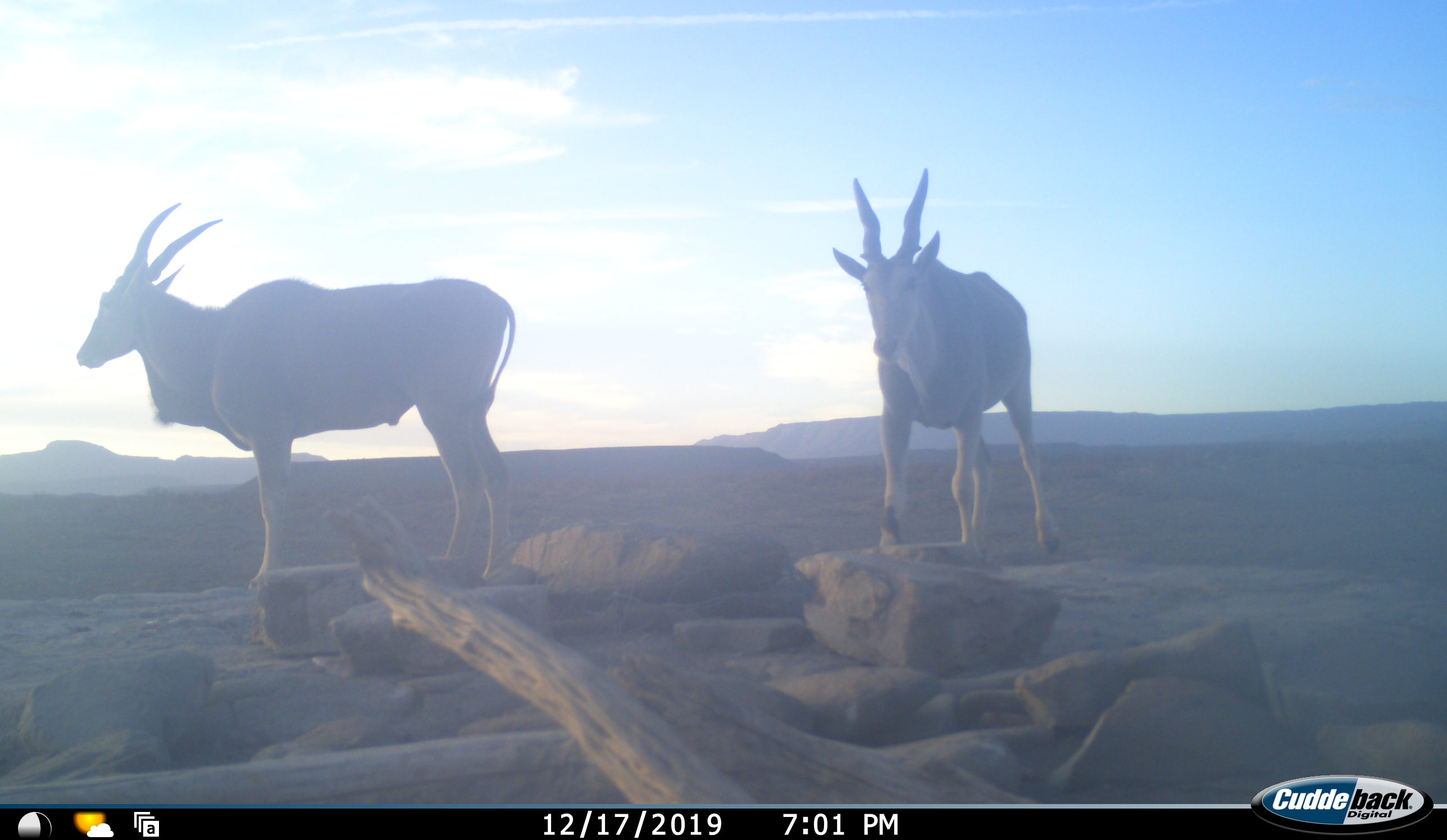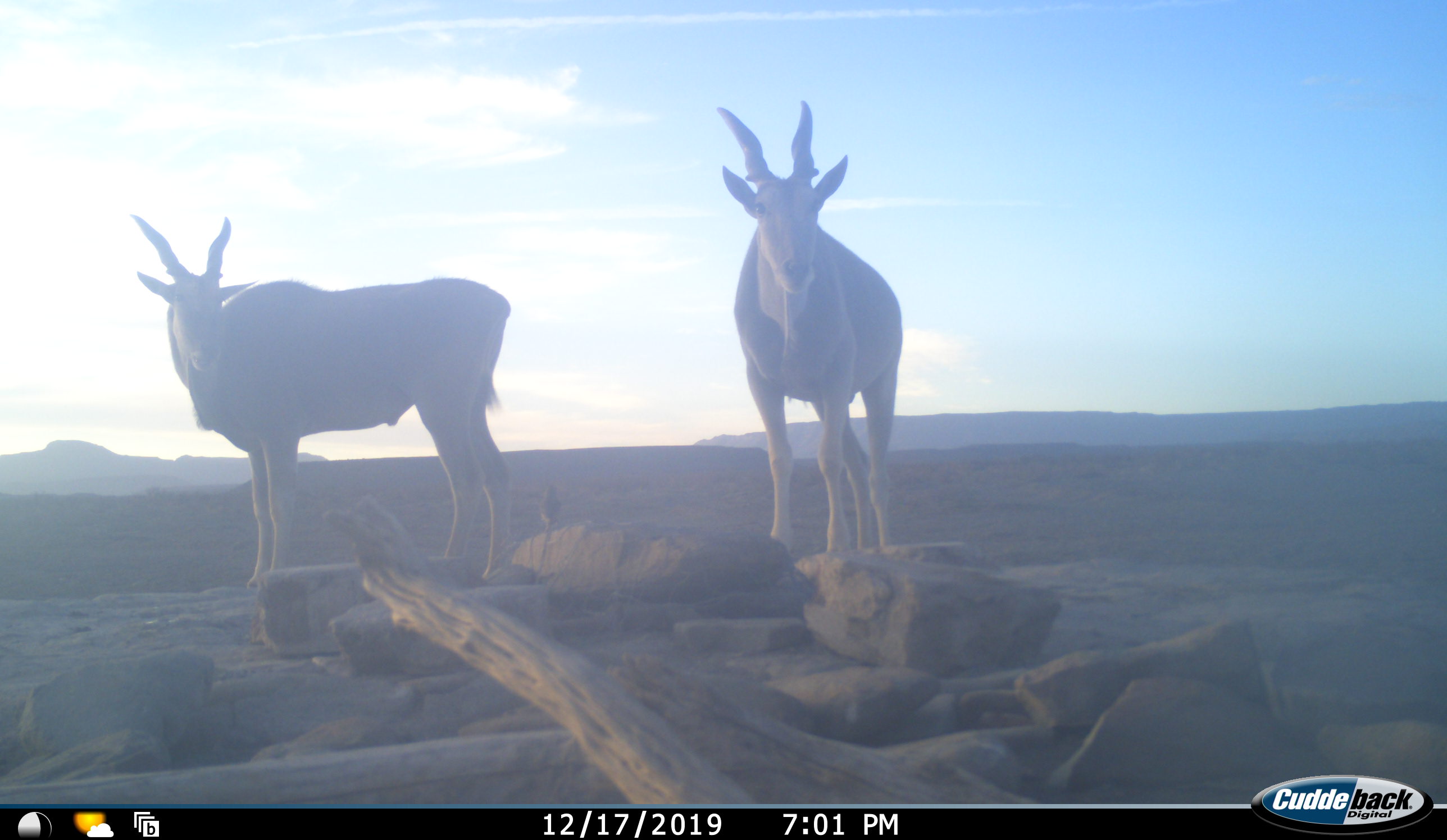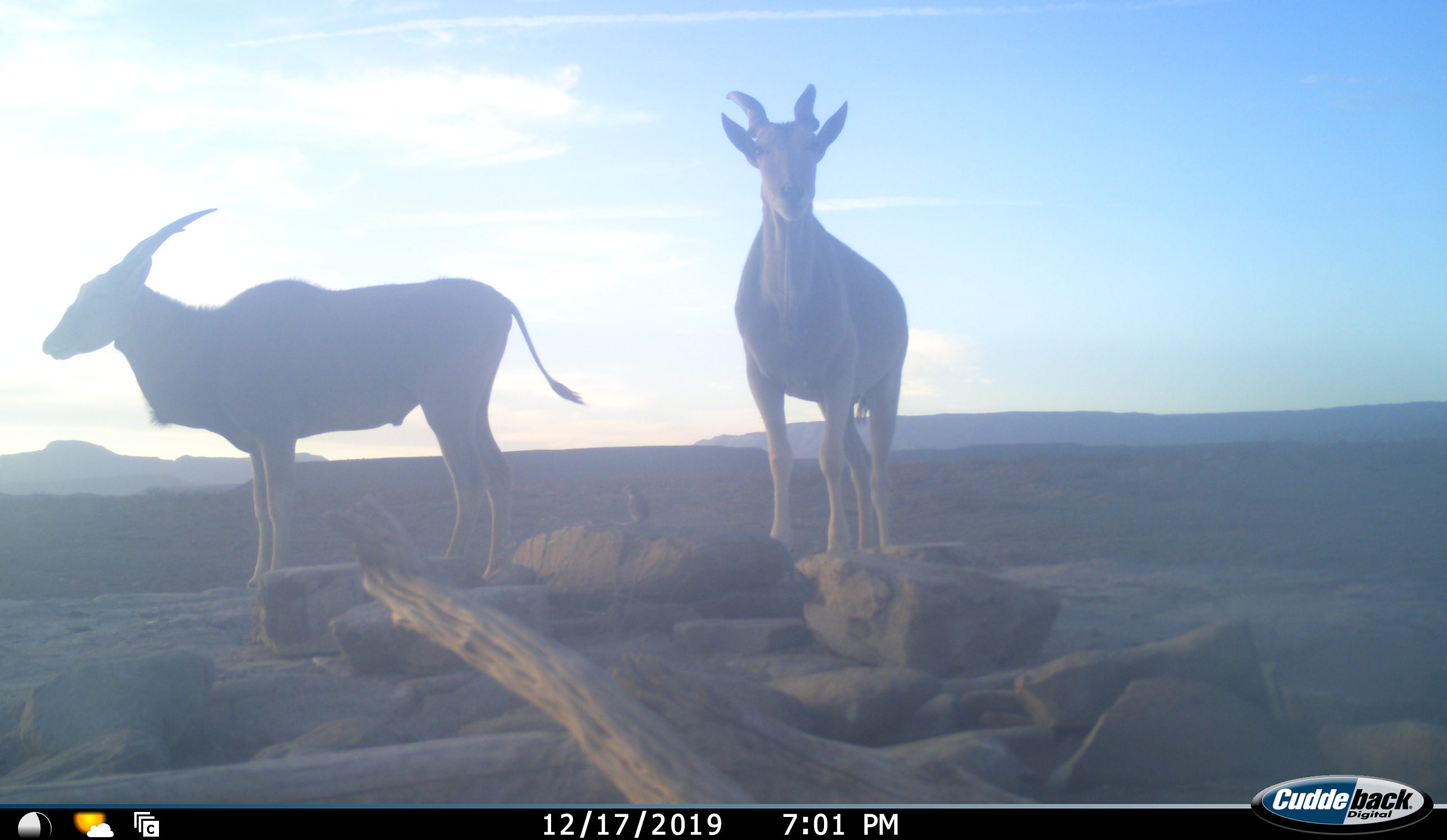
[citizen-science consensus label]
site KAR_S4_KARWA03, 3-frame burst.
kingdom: Animalia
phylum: Chordata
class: Mammalia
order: Artiodactyla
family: Bovidae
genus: Tragelaphus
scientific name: Tragelaphus oryx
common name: eland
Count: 2.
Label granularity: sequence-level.